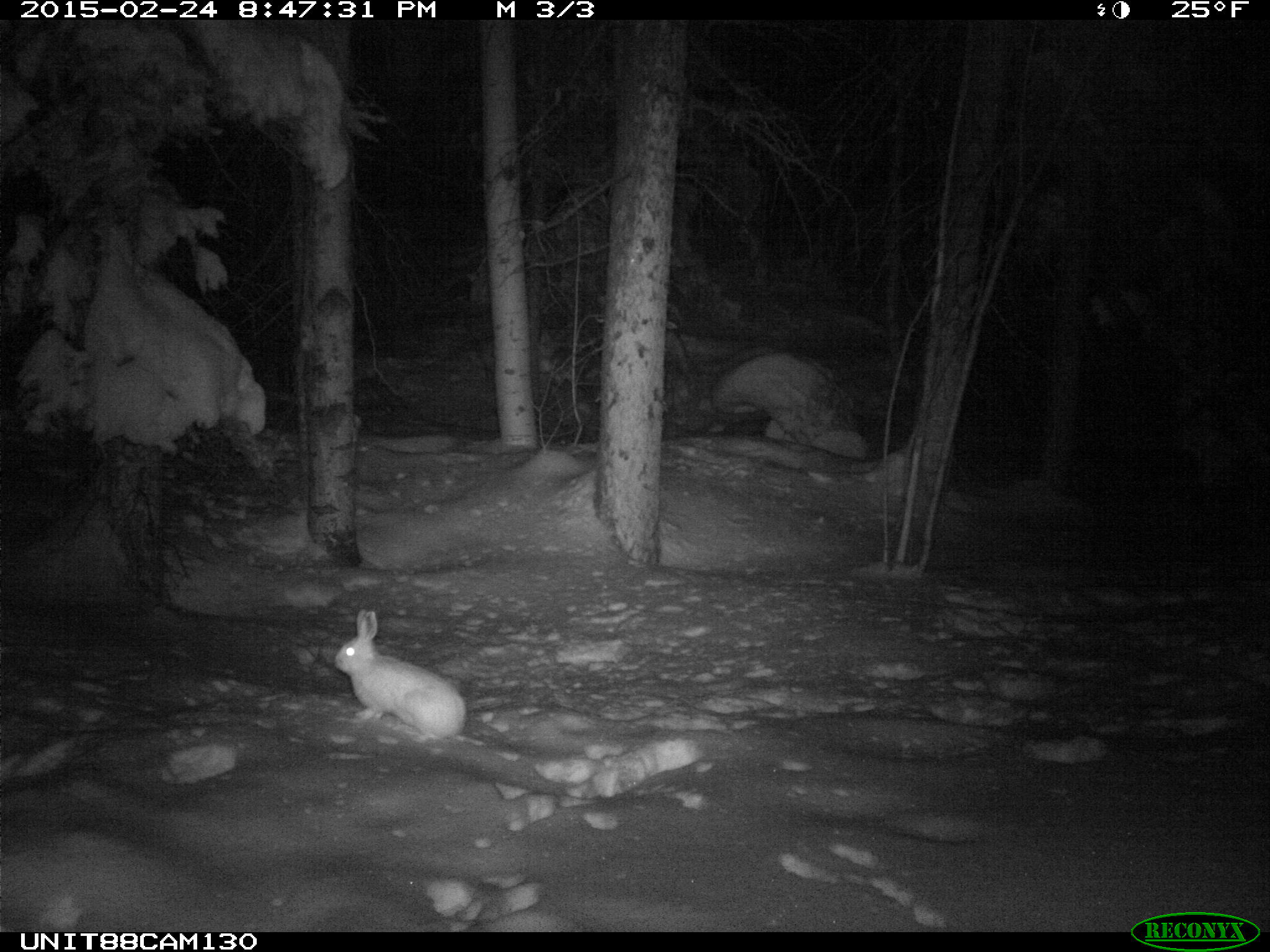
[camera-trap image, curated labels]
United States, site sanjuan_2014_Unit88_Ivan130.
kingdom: Animalia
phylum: Chordata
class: Mammalia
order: Lagomorpha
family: Leporidae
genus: Lepus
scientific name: Lepus americanus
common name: snowshoe hare